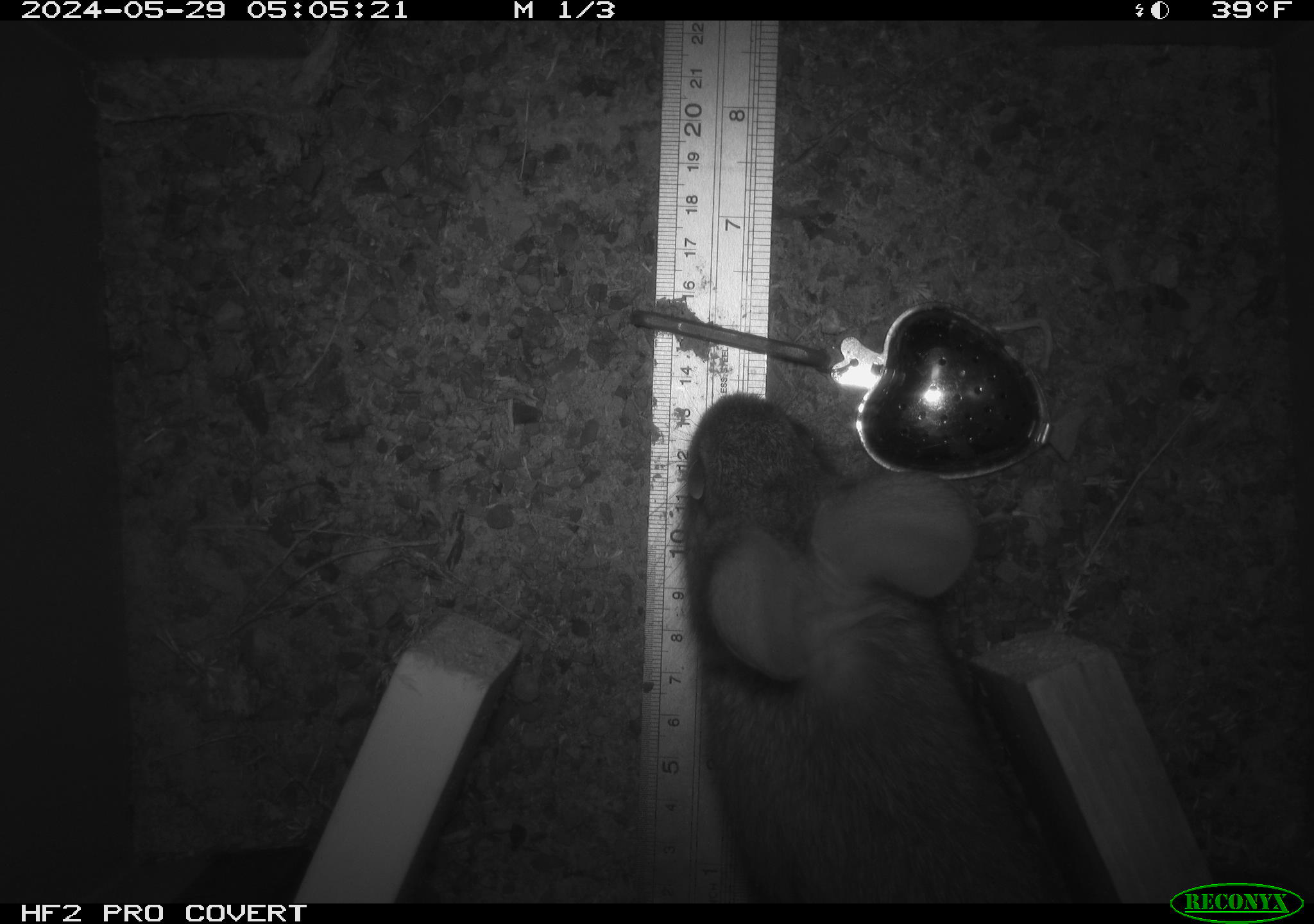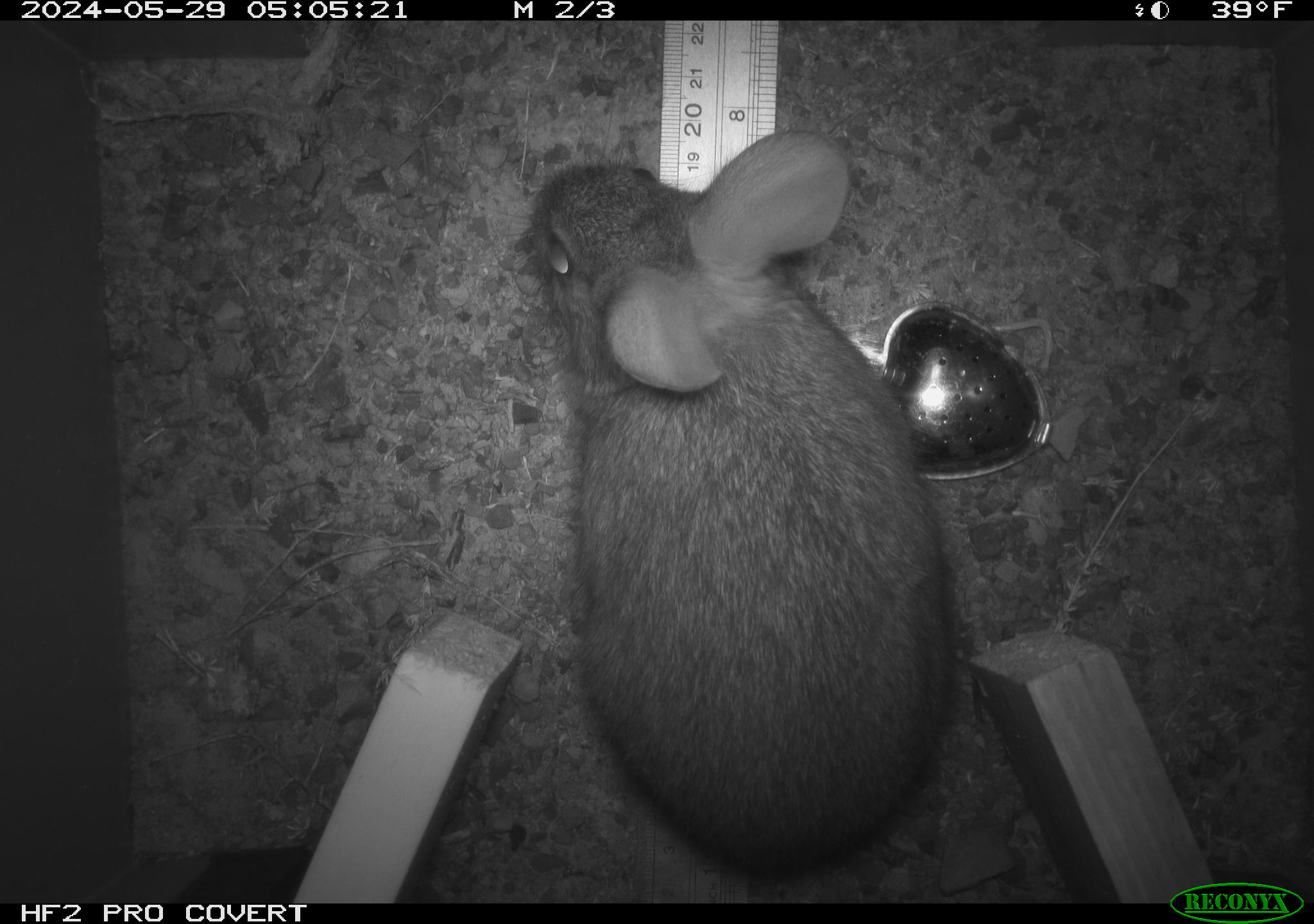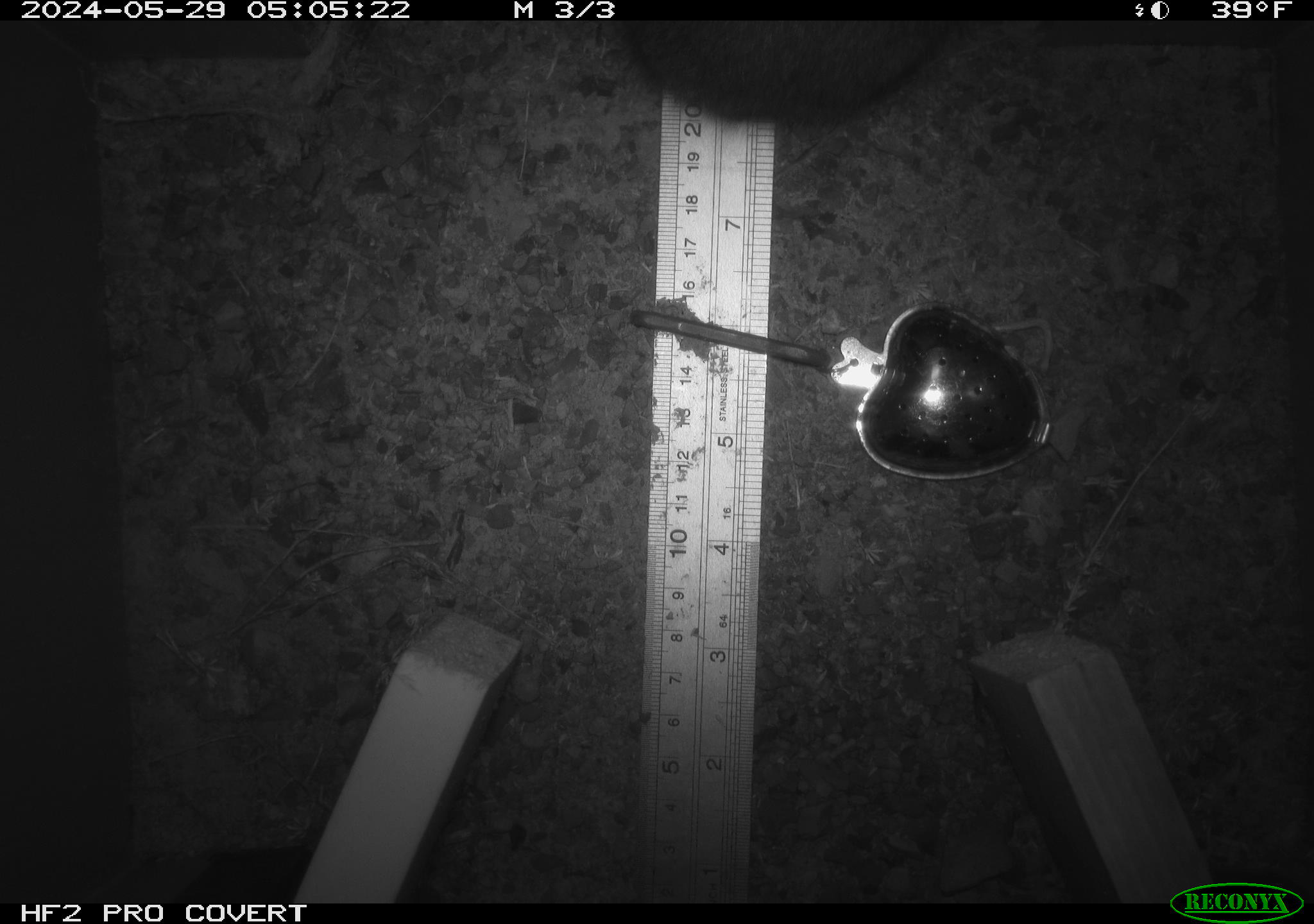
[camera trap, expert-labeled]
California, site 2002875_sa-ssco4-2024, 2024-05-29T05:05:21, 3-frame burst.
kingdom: Animalia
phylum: Chordata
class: Mammalia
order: Lagomorpha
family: Leporidae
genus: Sylvilagus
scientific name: Sylvilagus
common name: cottontail rabbits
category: sylvilagus species